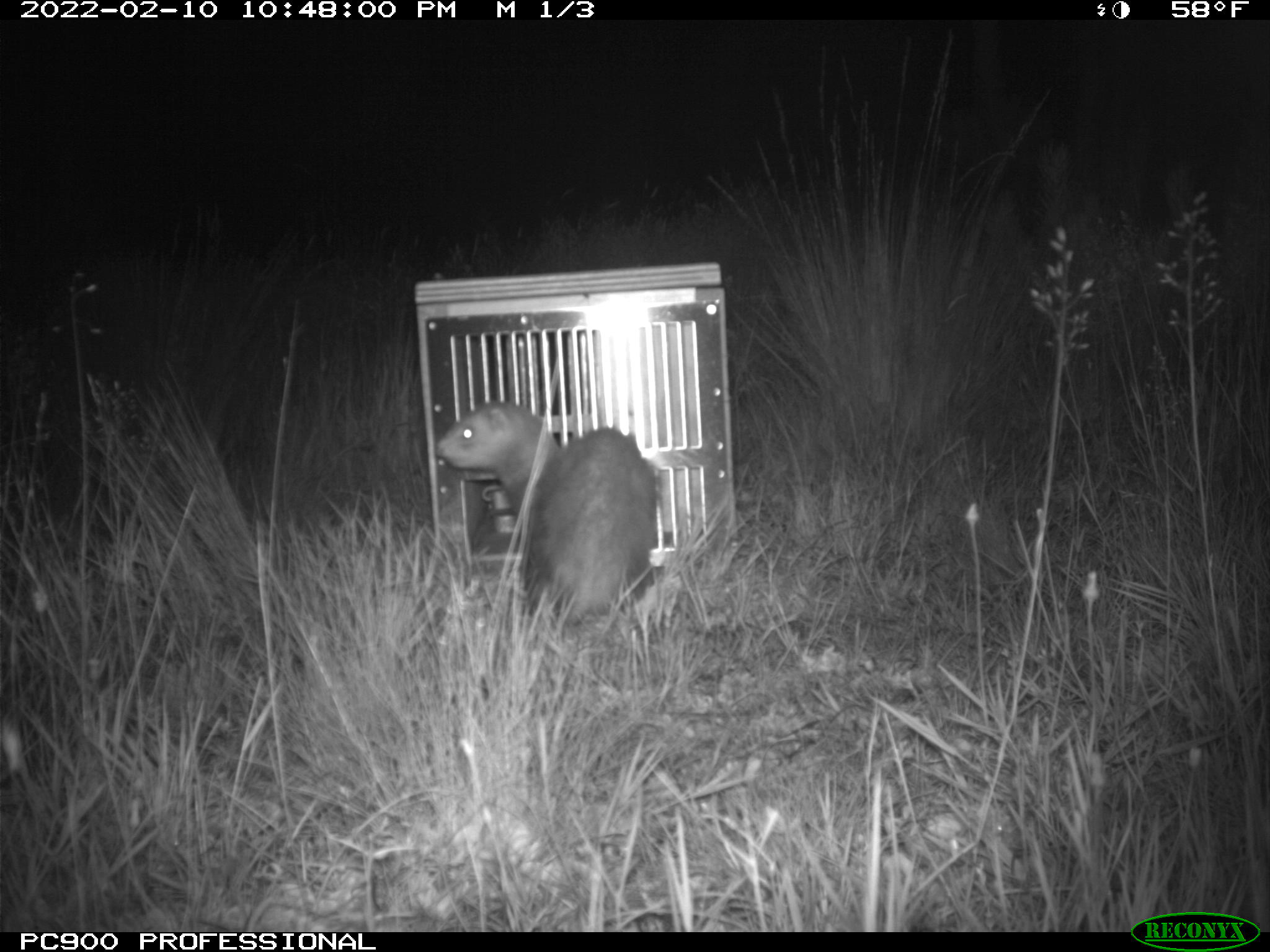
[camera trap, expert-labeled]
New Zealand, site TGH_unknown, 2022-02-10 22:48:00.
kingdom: Animalia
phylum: Chordata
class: Mammalia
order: Carnivora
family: Mustelidae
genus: Mustela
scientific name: Mustela furo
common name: ferret